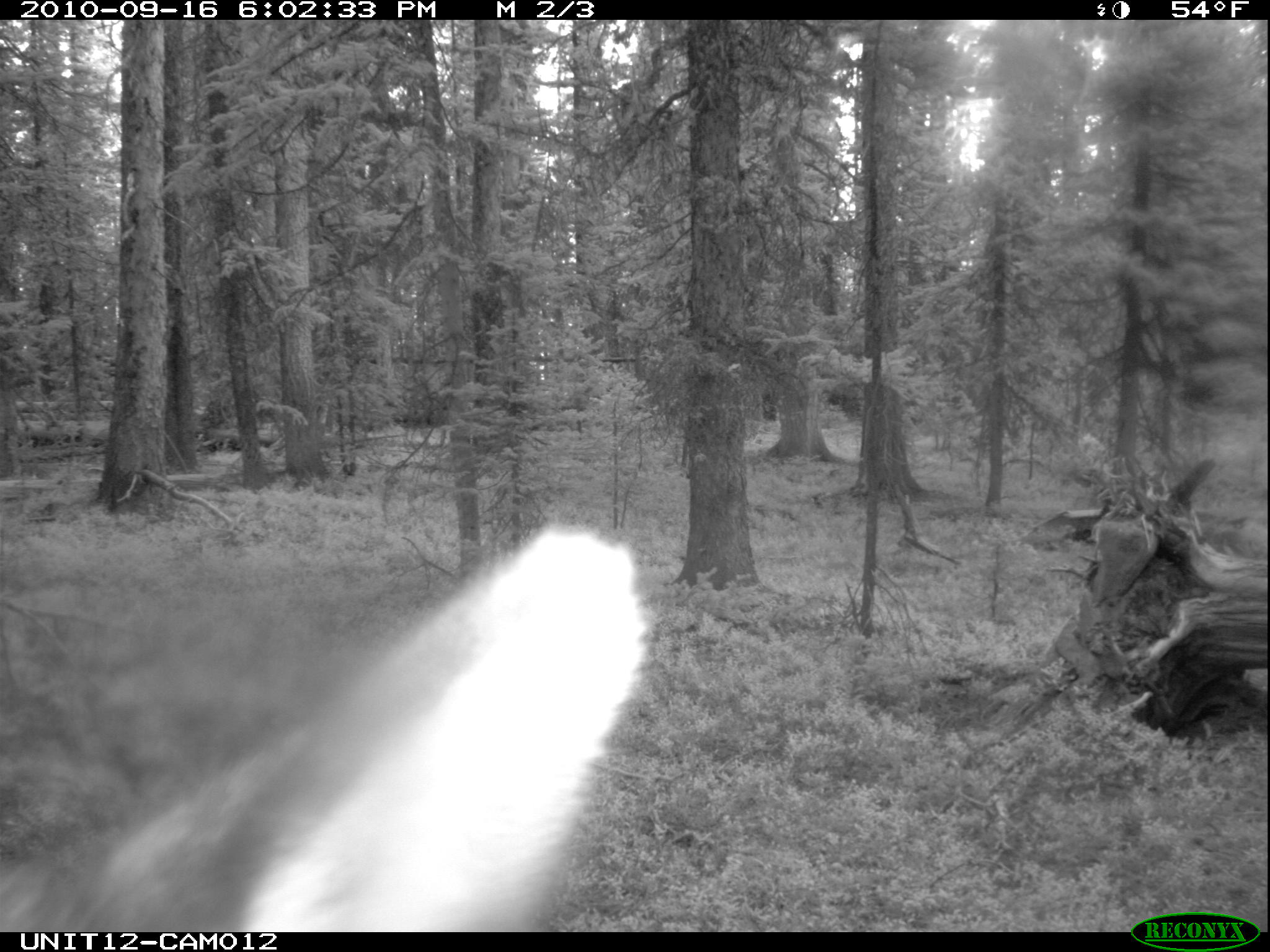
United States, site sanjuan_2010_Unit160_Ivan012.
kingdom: Animalia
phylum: Chordata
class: Mammalia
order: Artiodactyla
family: Cervidae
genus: Cervus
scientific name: Cervus elaphus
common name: red deer